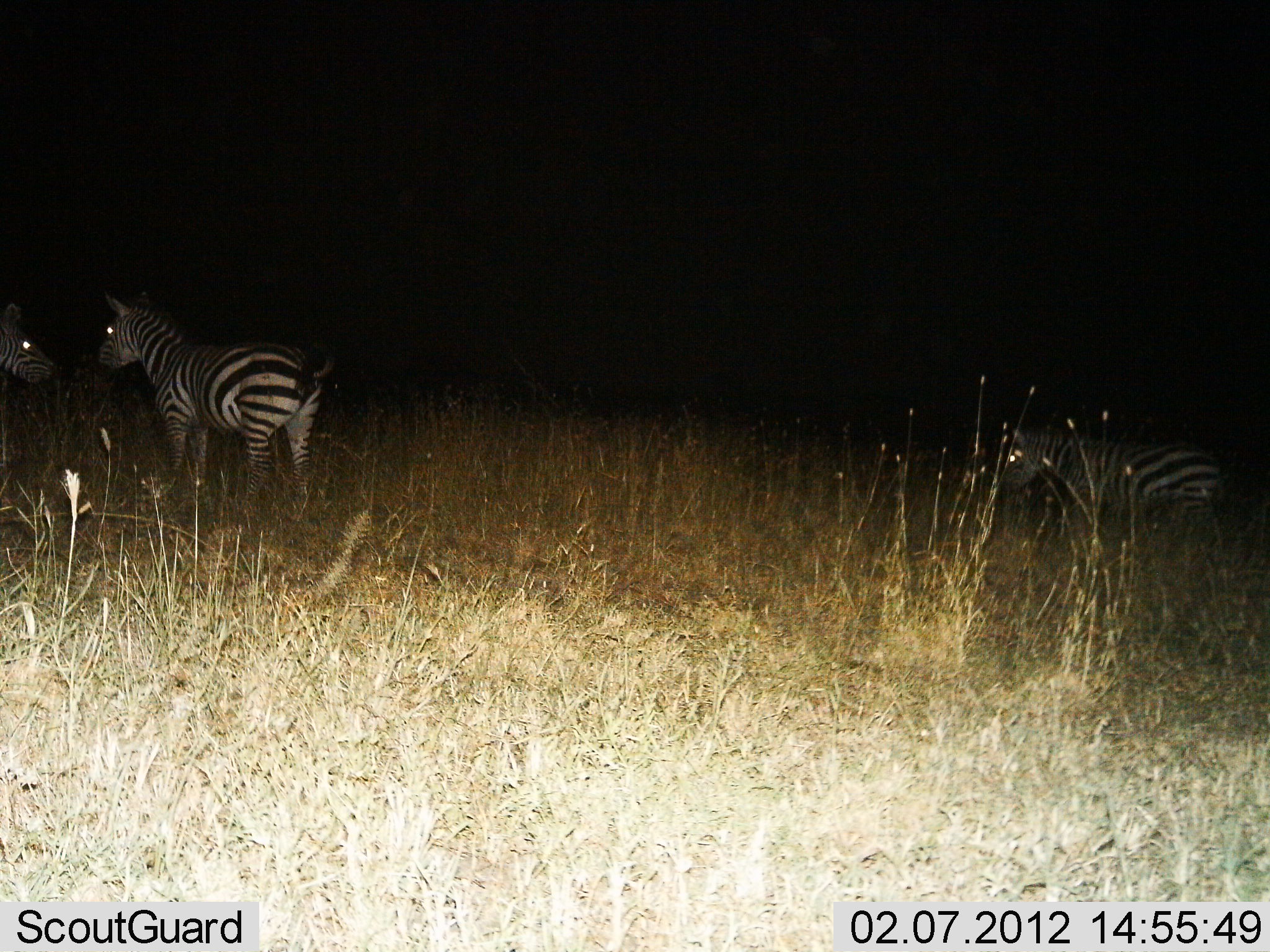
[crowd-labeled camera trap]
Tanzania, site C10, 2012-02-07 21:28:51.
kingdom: Animalia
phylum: Chordata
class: Mammalia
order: Perissodactyla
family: Equidae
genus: Equus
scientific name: Equus quagga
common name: plains zebra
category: zebra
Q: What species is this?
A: Zebra (plains zebra) (Equus quagga).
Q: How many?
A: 3.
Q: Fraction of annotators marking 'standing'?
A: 100%.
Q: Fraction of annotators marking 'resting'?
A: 12%.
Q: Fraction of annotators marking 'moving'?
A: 12%.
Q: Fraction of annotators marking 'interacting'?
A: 8%.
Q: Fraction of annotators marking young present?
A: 0%.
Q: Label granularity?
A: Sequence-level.